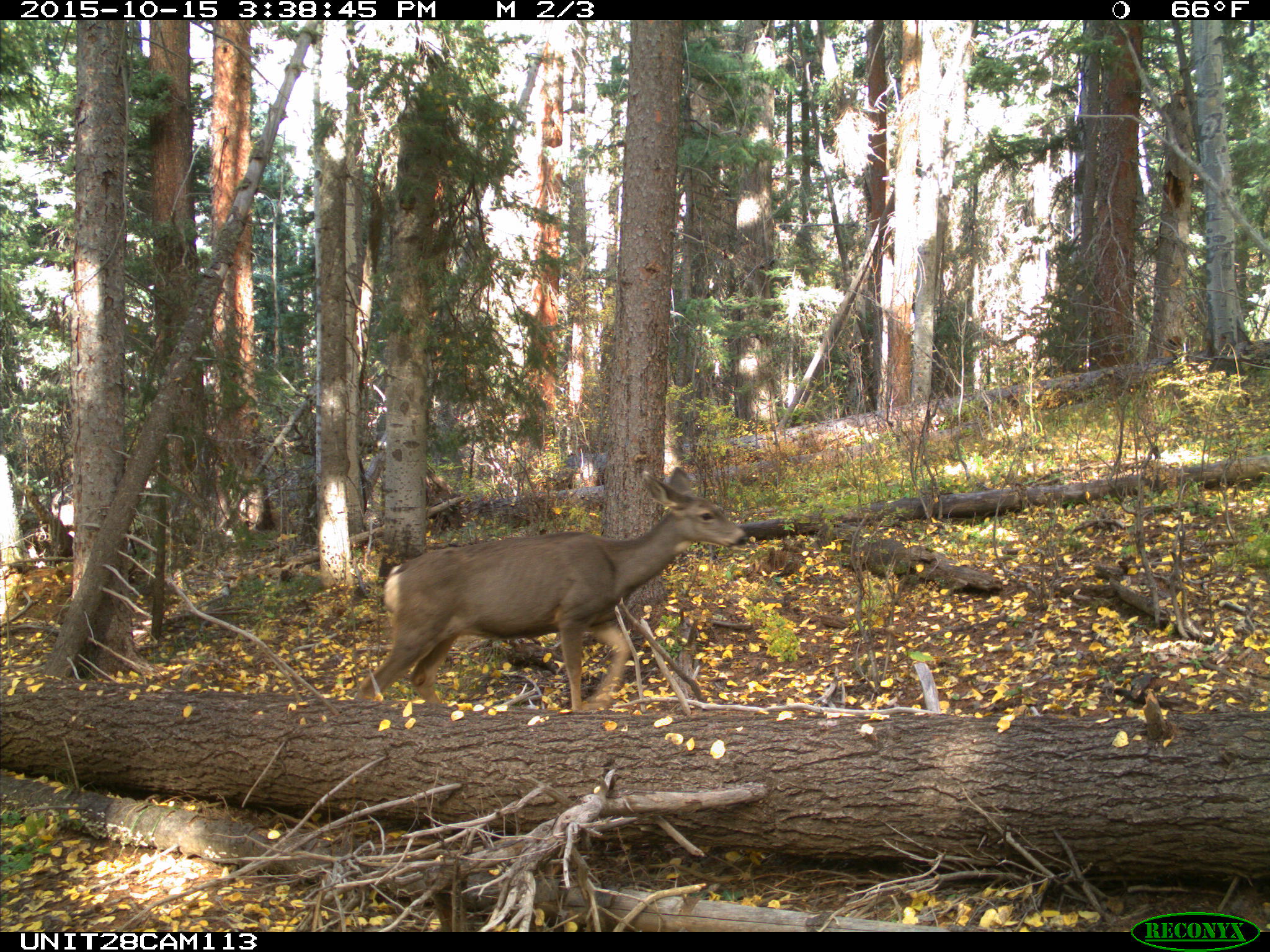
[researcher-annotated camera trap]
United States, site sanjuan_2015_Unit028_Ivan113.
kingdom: Animalia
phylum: Chordata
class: Mammalia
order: Artiodactyla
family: Cervidae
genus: Odocoileus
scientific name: Odocoileus hemionus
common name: mule deer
Odocoileus hemionus (mule deer).